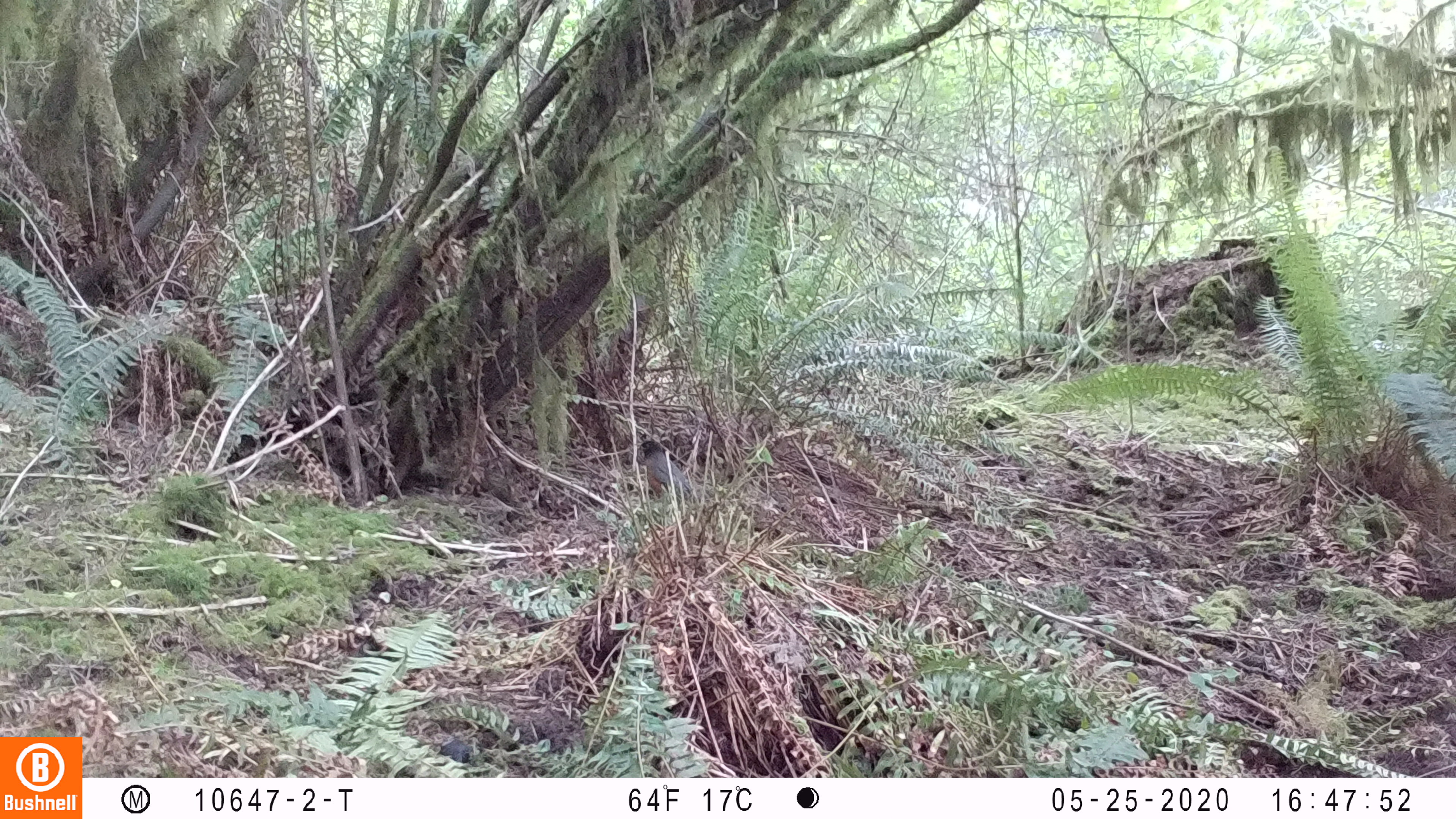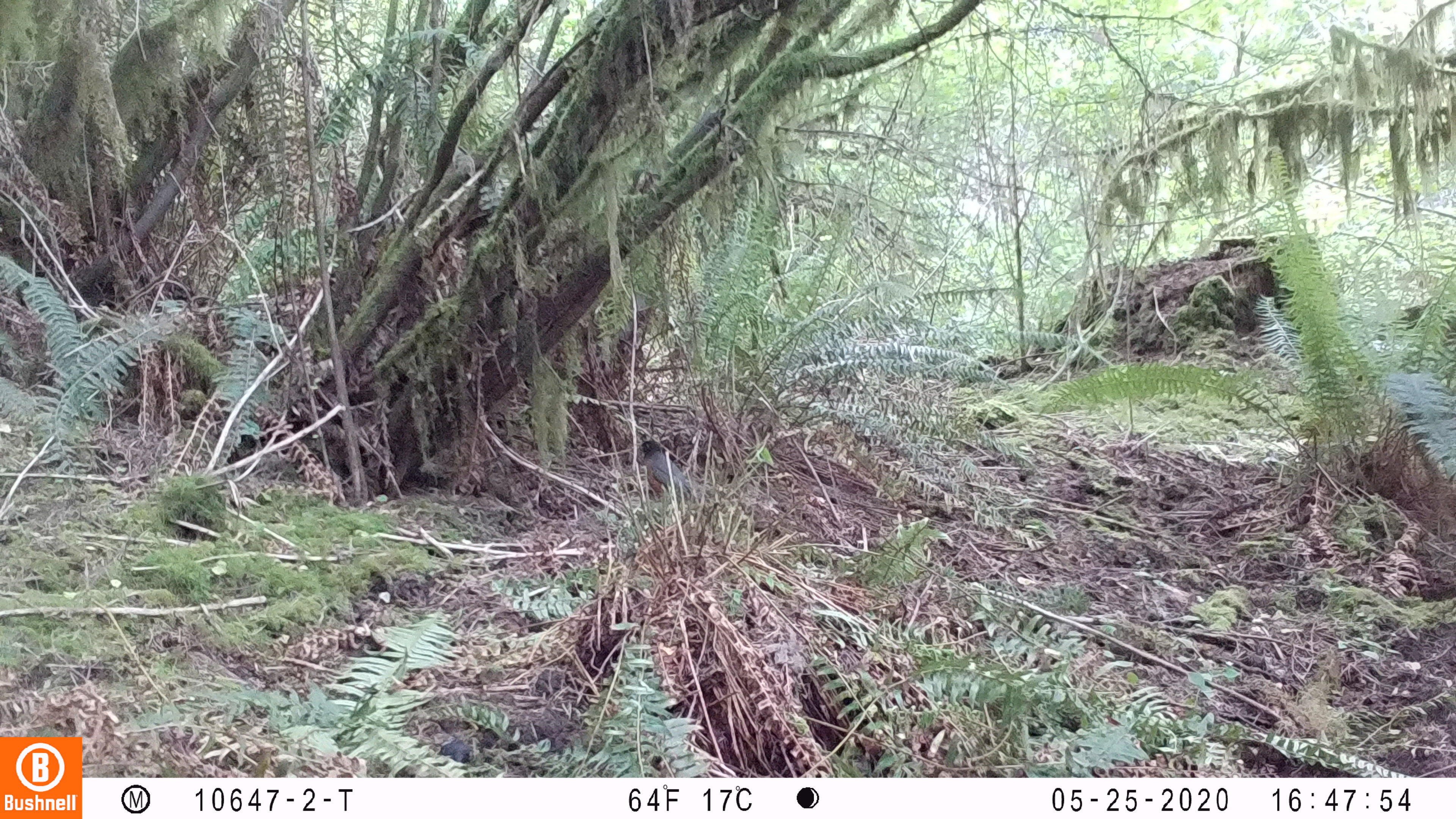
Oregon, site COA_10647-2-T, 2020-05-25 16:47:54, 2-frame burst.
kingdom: Animalia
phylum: Chordata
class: Aves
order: Passeriformes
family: Turdidae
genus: Turdus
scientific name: Turdus migratorius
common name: american robin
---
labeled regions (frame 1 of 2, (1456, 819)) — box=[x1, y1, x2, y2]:
american robin: box=[628, 426, 710, 505]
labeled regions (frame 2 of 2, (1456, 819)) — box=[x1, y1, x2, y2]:
american robin: box=[628, 432, 722, 505]